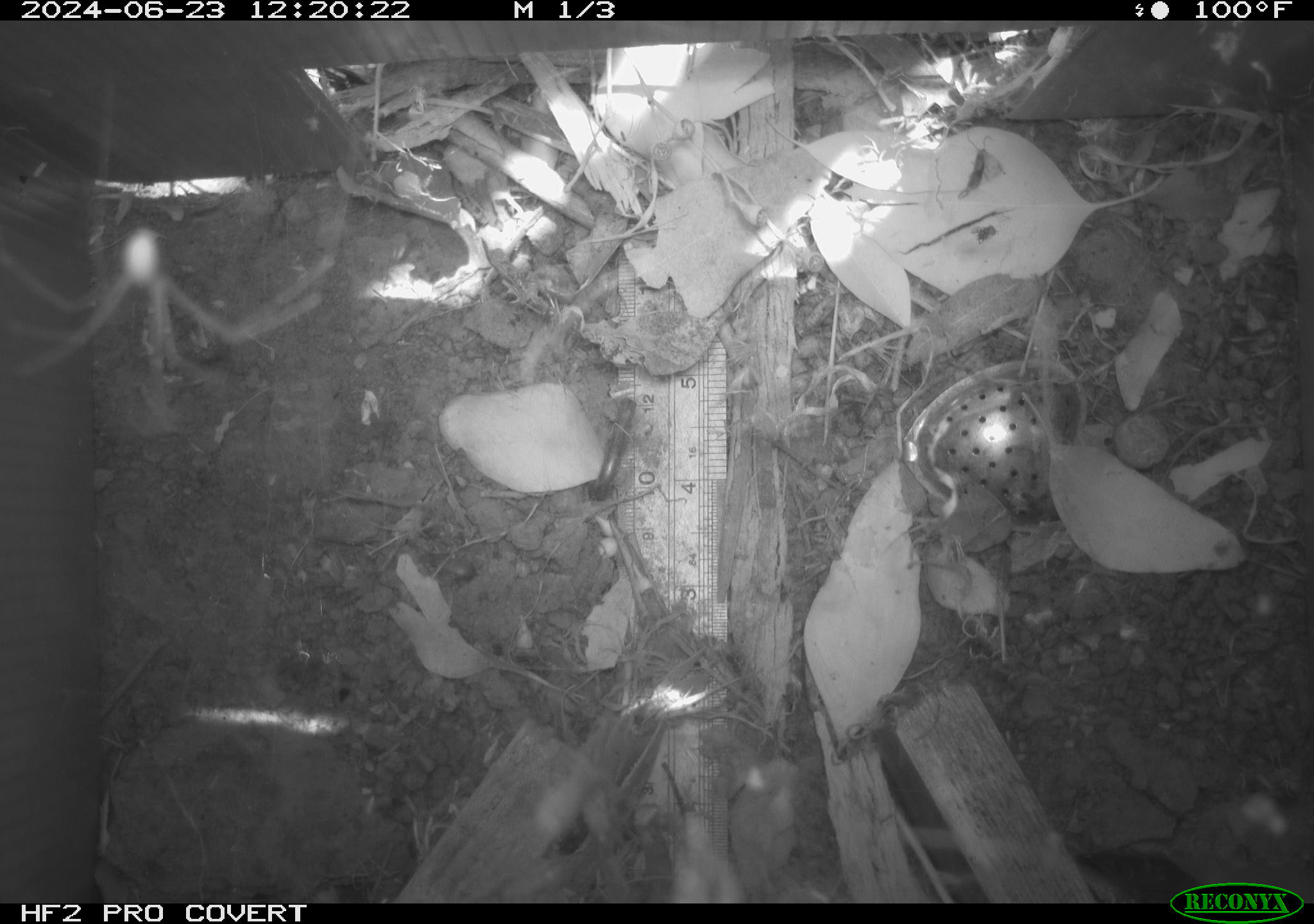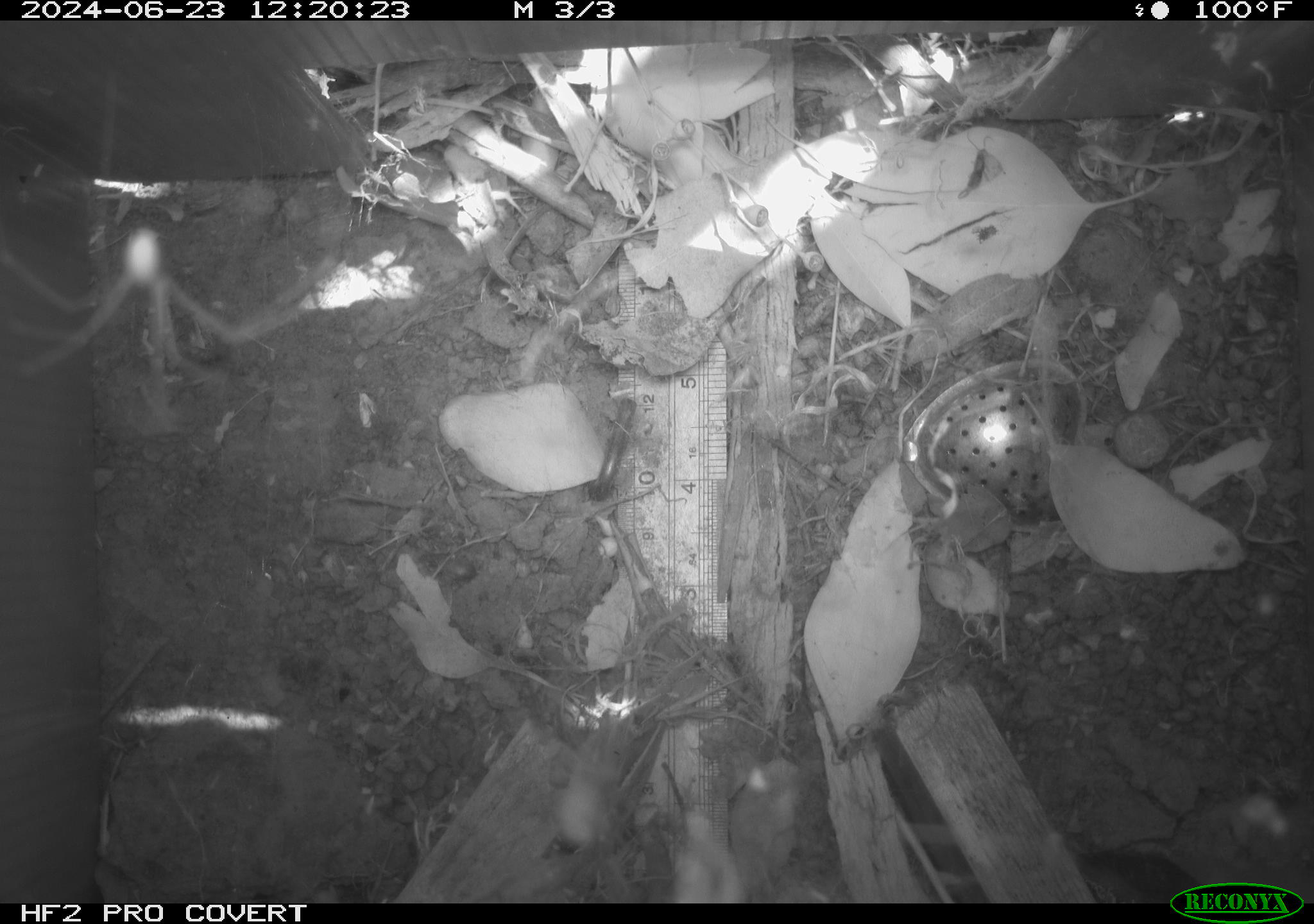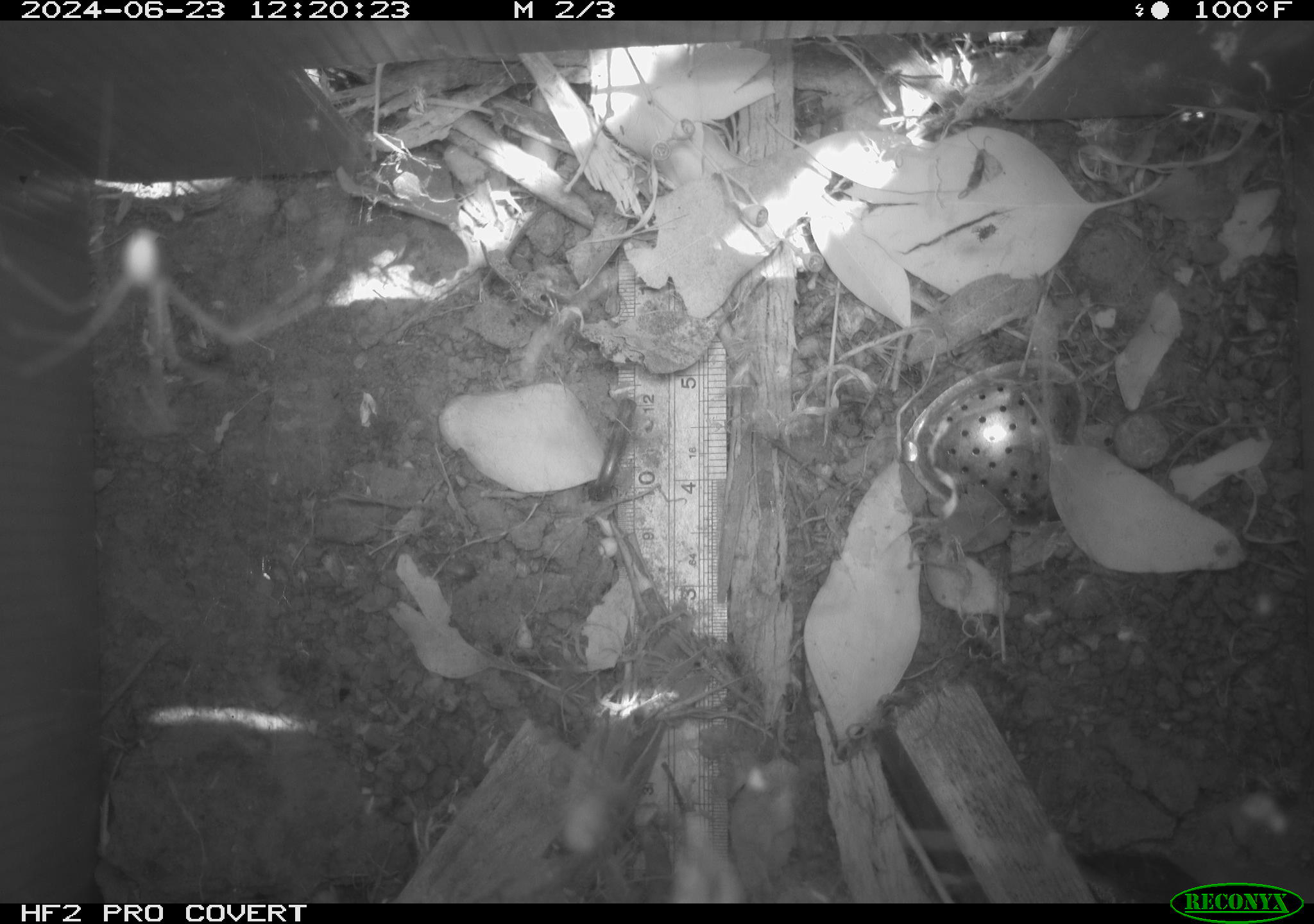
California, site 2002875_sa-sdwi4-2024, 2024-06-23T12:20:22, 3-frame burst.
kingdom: Animalia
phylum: Arthropoda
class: Arachnida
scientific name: Arachnida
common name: arachnids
Arachnids (Arachnida).